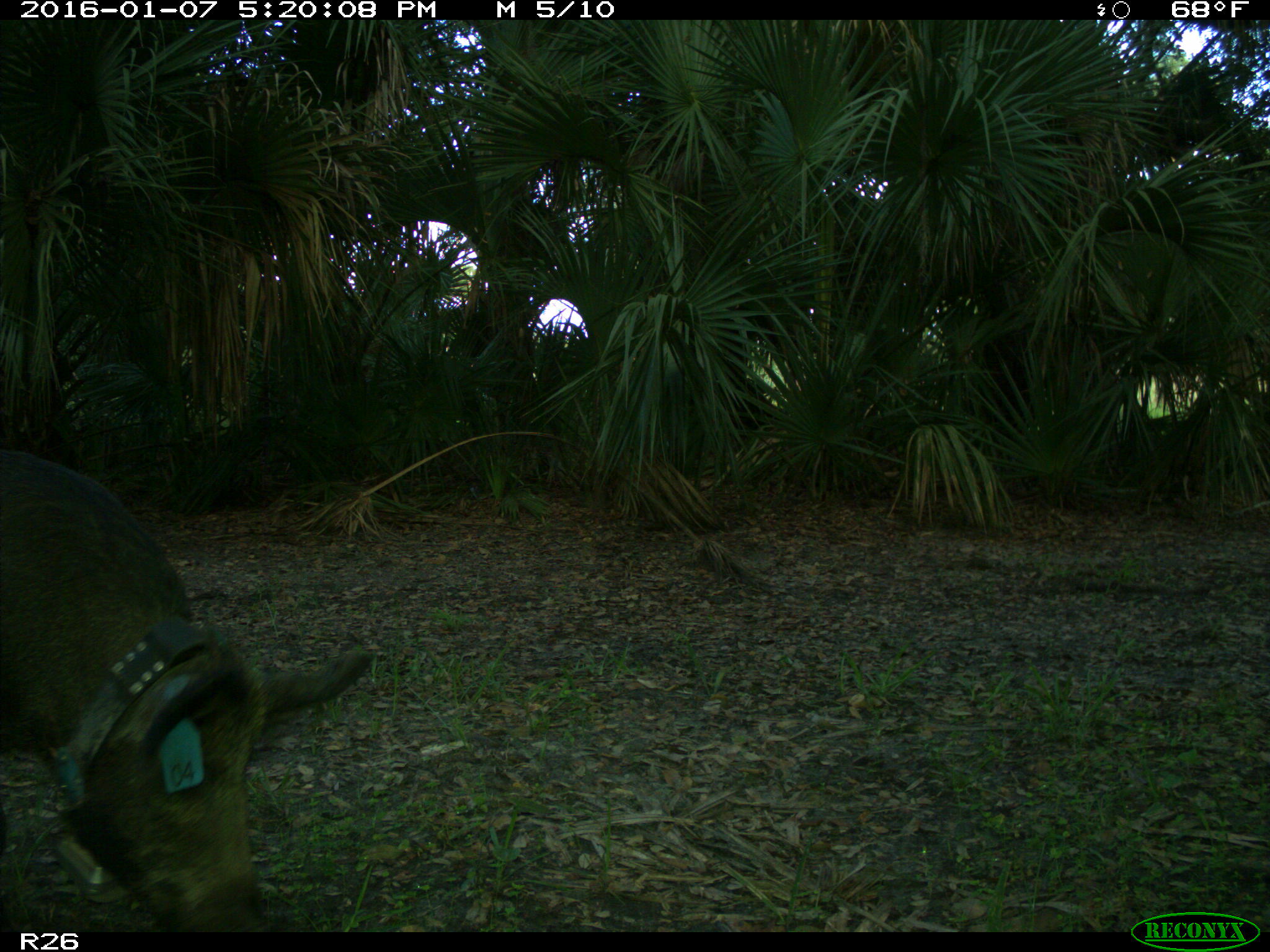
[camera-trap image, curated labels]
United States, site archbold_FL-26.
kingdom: Animalia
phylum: Chordata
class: Mammalia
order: Artiodactyla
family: Suidae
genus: Sus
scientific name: Sus scrofa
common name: wild boar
Sus scrofa (wild boar).